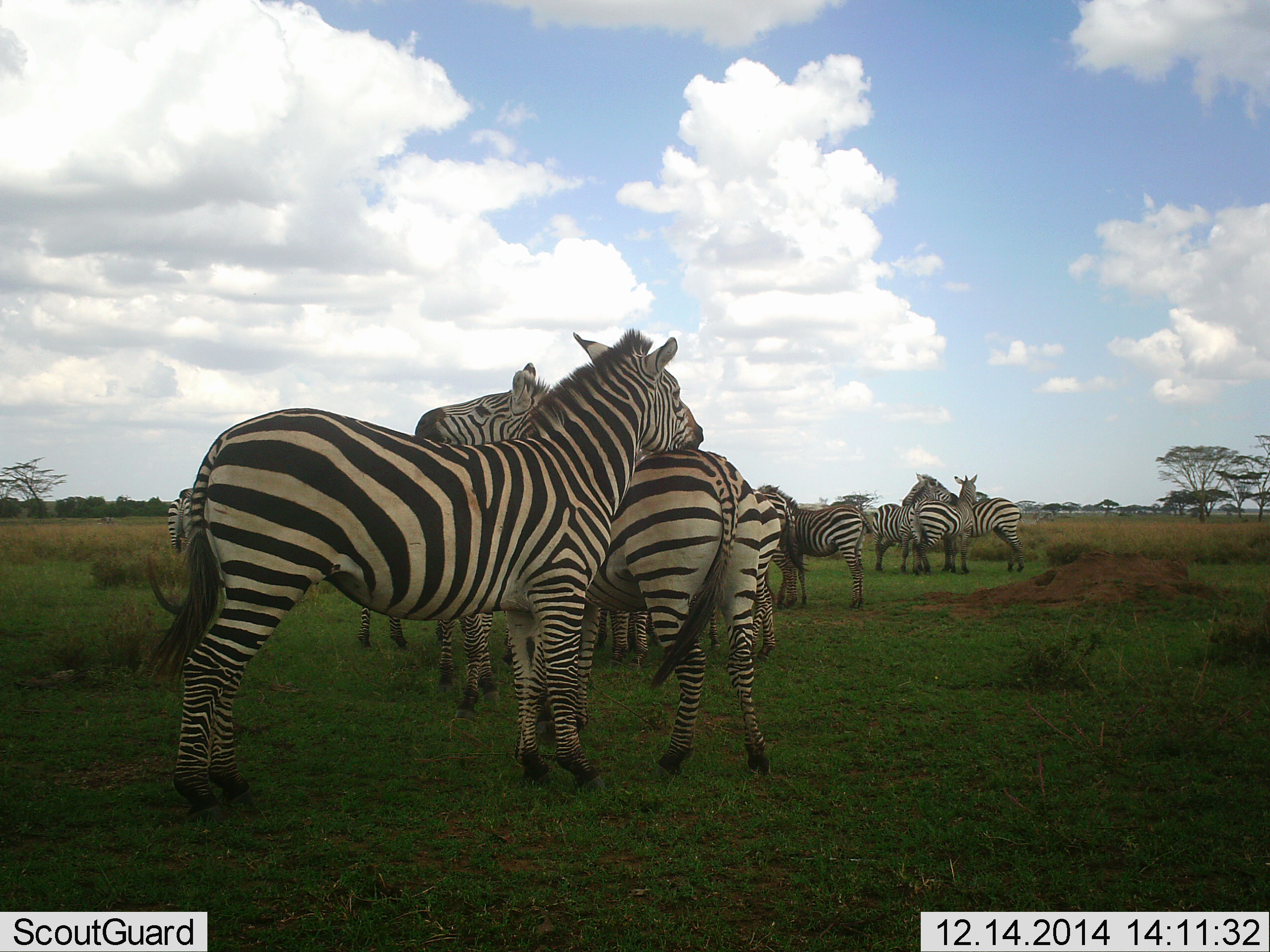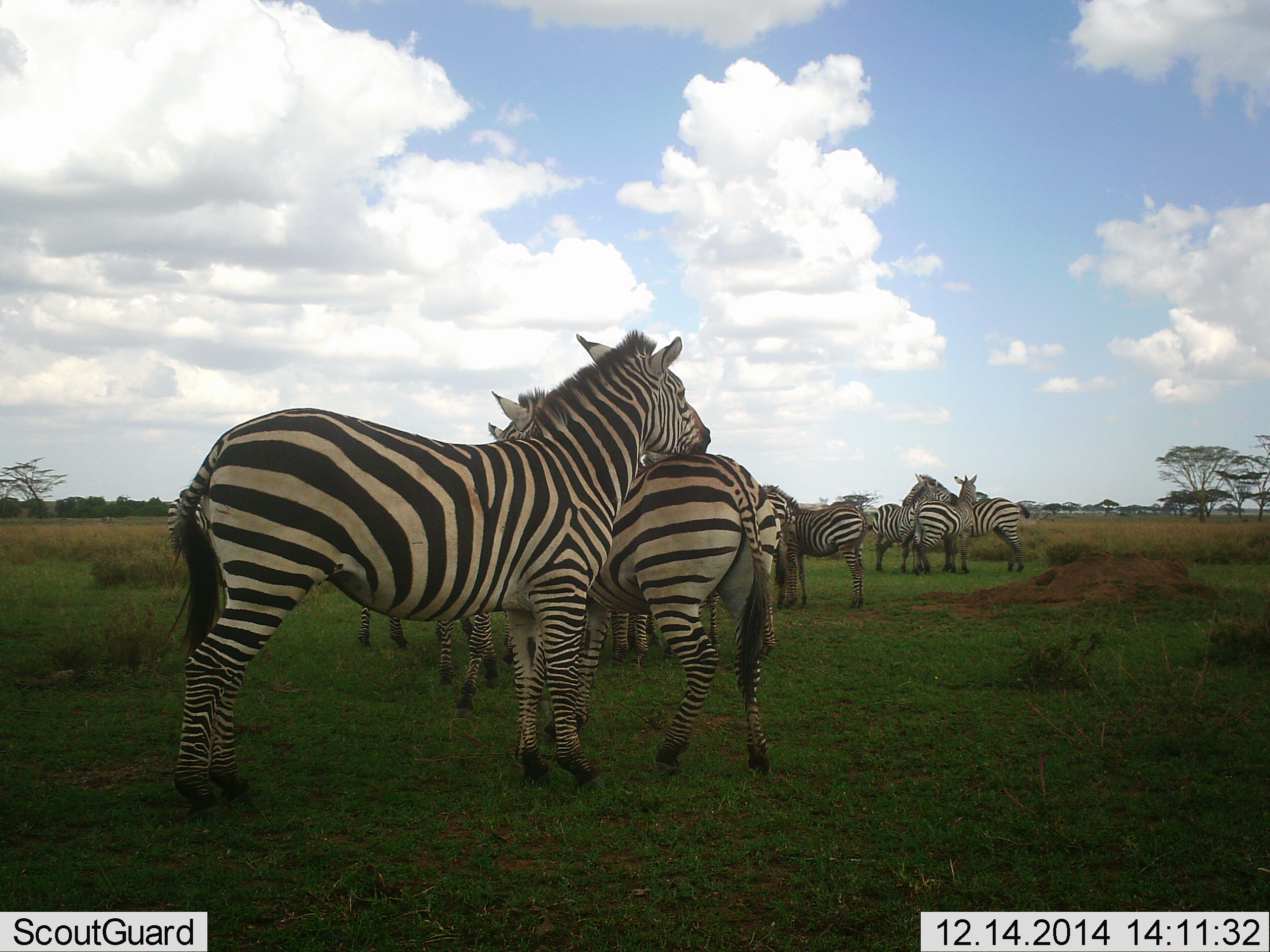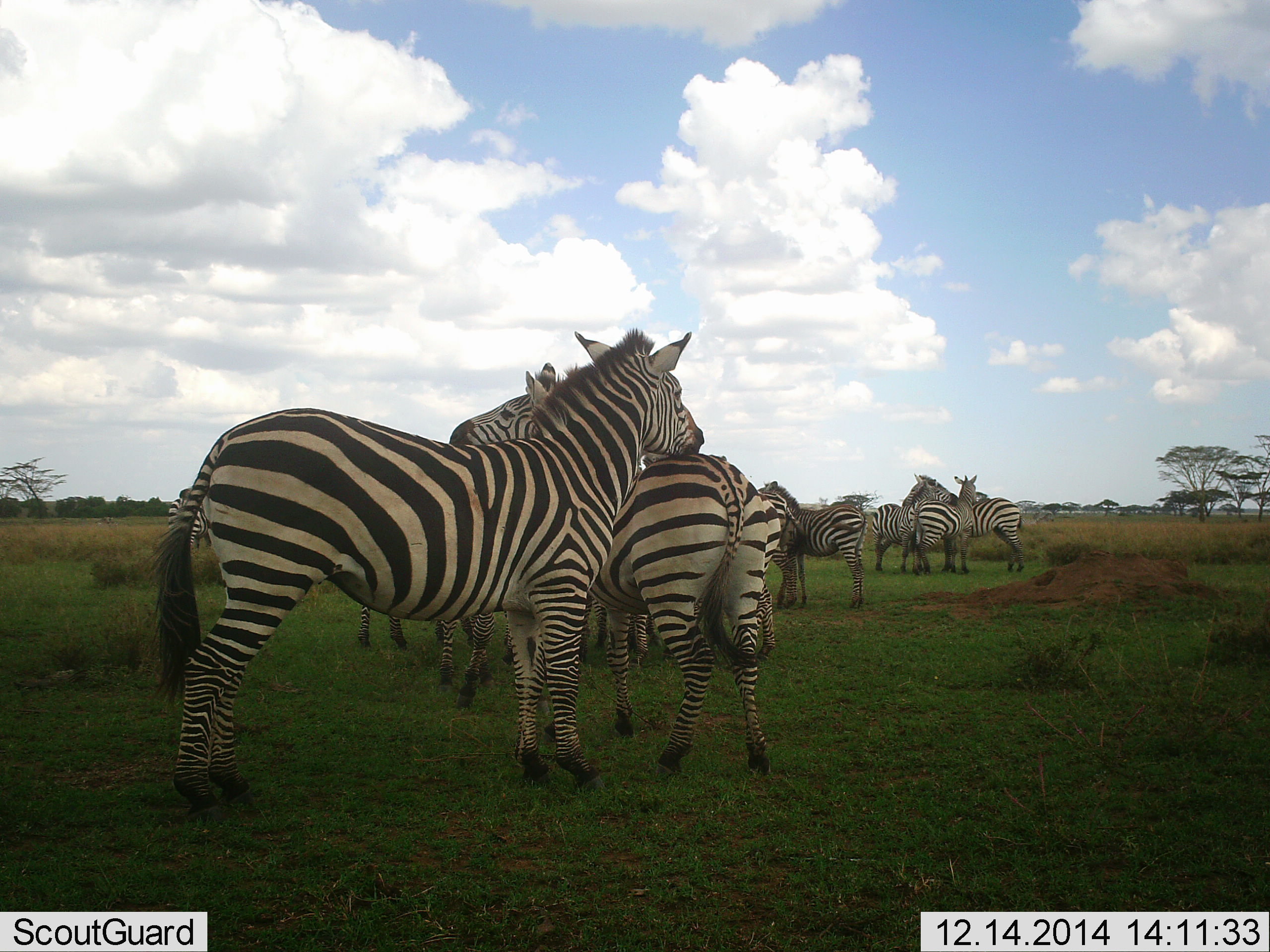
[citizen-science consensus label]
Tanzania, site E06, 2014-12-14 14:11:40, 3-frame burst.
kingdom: Animalia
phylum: Chordata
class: Mammalia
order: Perissodactyla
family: Equidae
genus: Equus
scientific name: Equus quagga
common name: plains zebra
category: zebra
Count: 11-50.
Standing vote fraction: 60%.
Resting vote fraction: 0%.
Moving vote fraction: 0%.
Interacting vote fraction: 80%.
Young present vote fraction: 0%.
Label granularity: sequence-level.